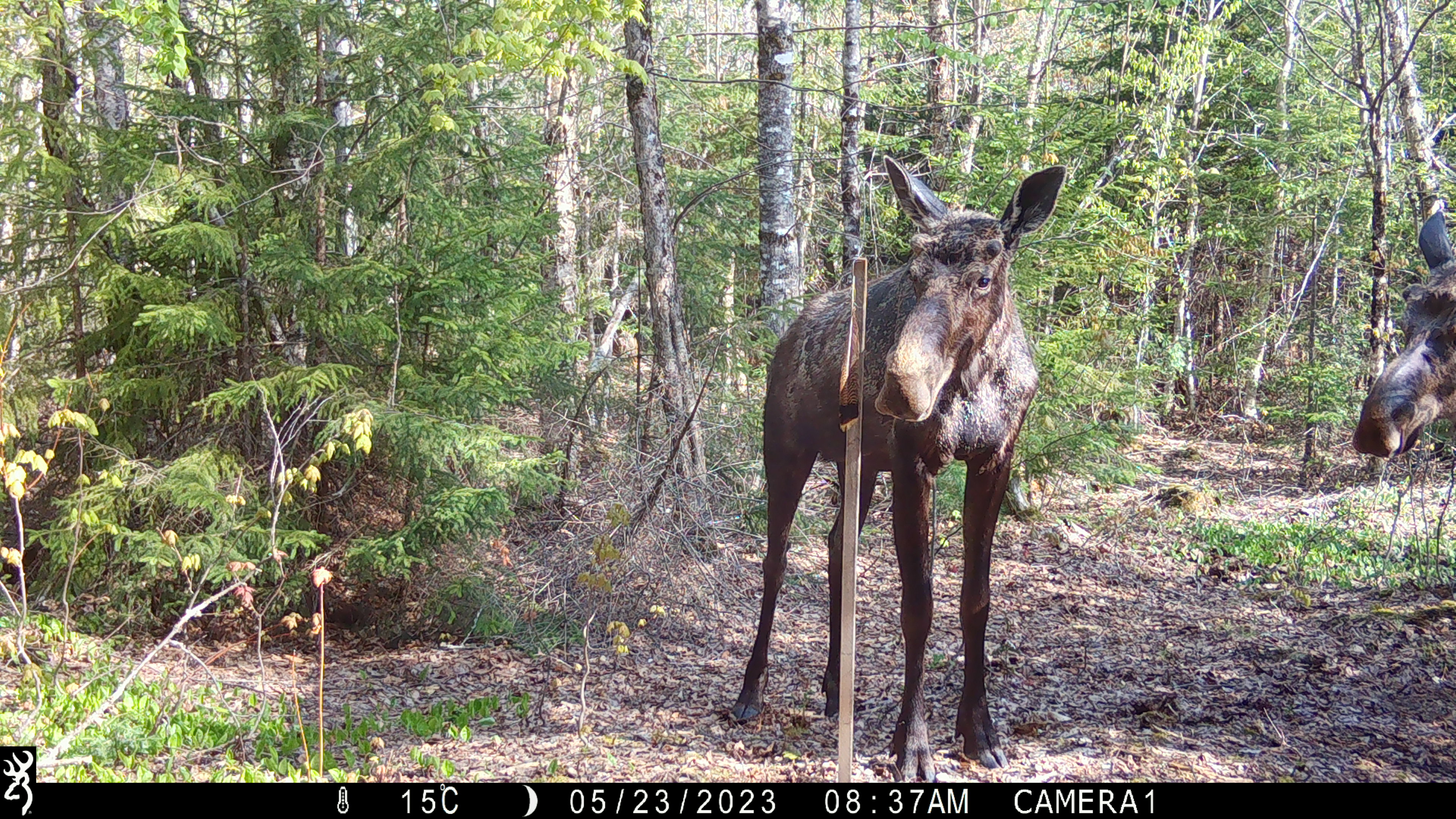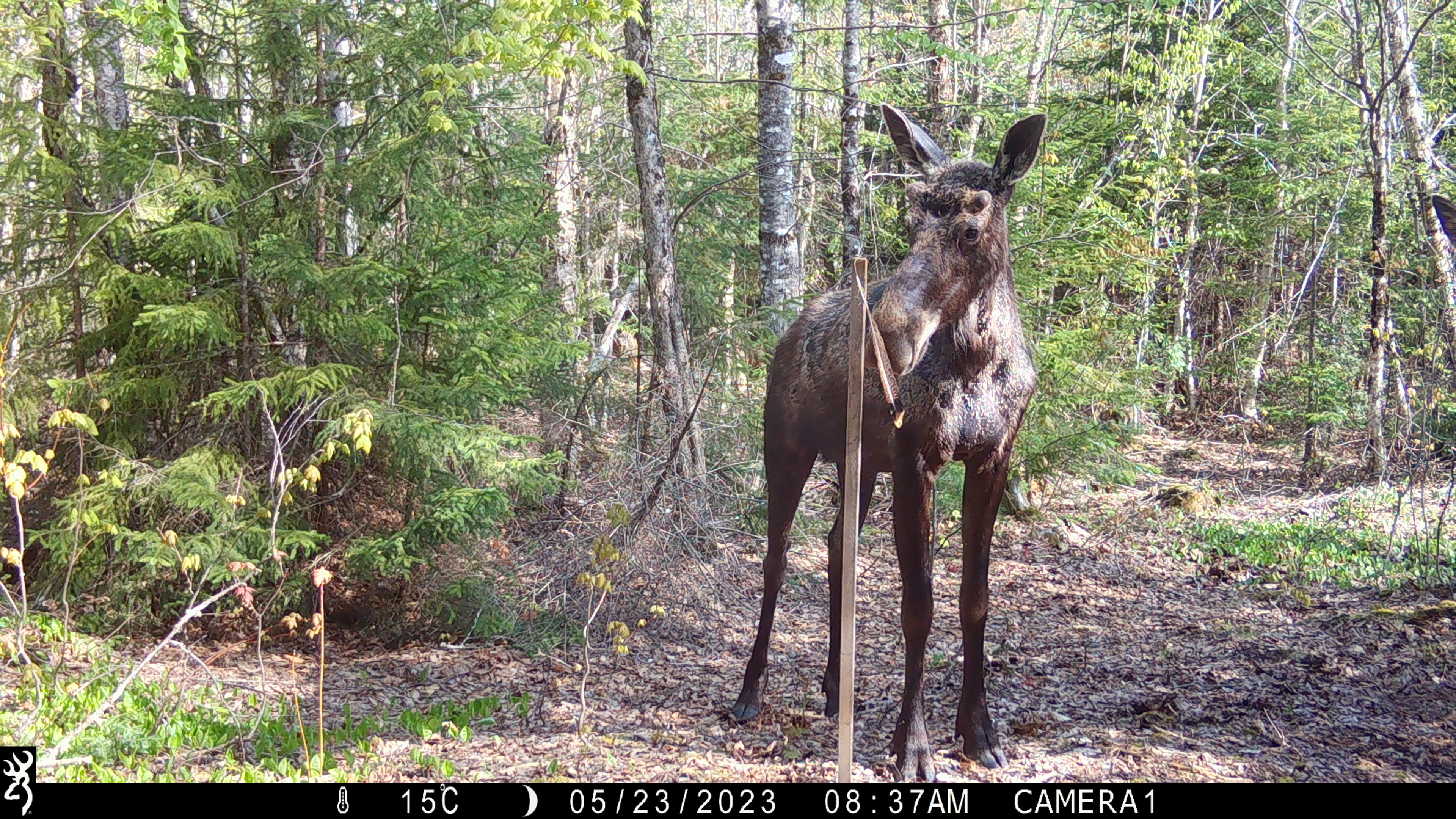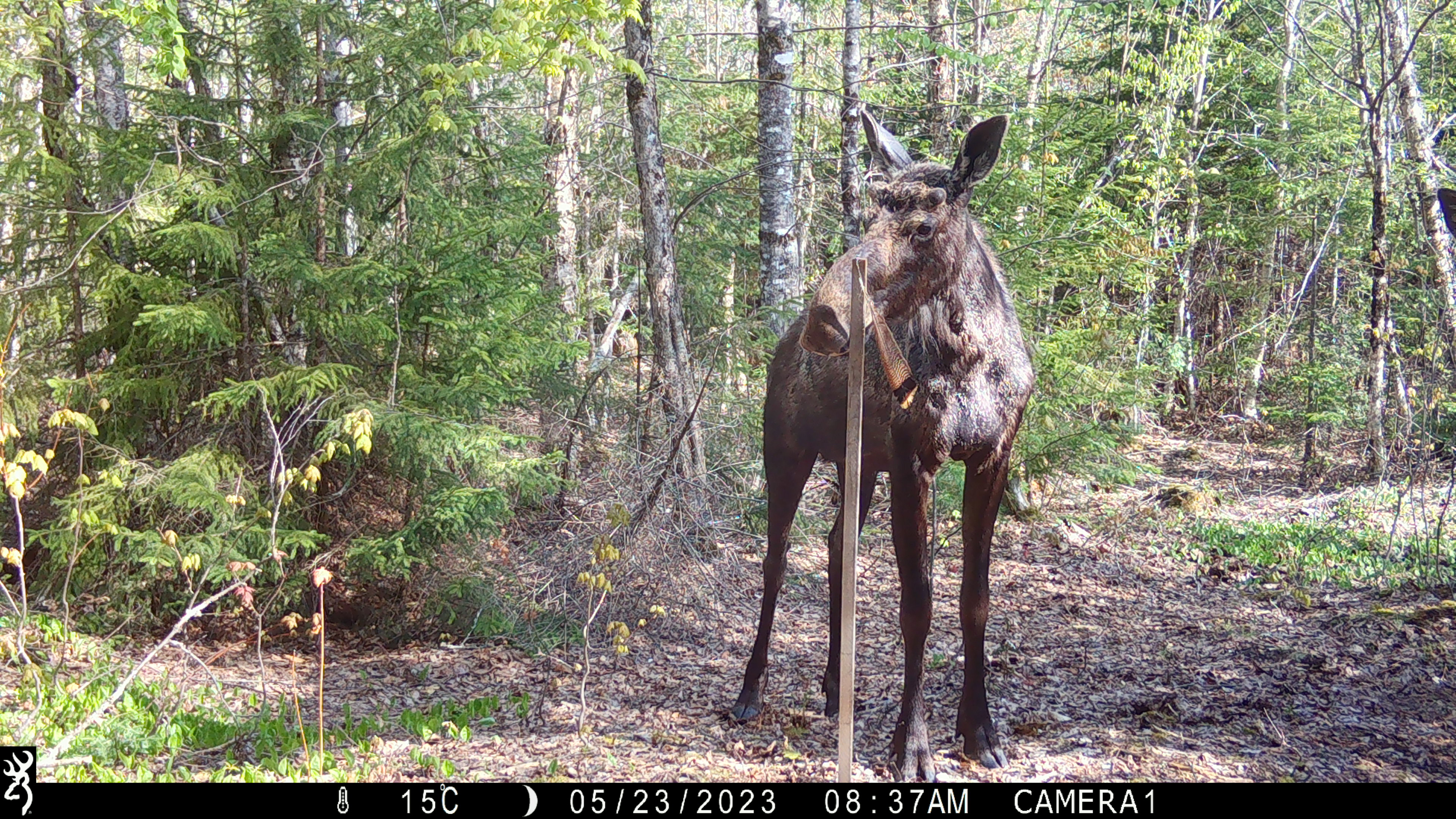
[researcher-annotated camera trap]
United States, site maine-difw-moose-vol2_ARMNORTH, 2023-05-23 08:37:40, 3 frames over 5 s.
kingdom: Animalia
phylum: Chordata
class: Mammalia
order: Artiodactyla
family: Cervidae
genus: Alces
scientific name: Alces alces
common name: moose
Moose (Alces alces).